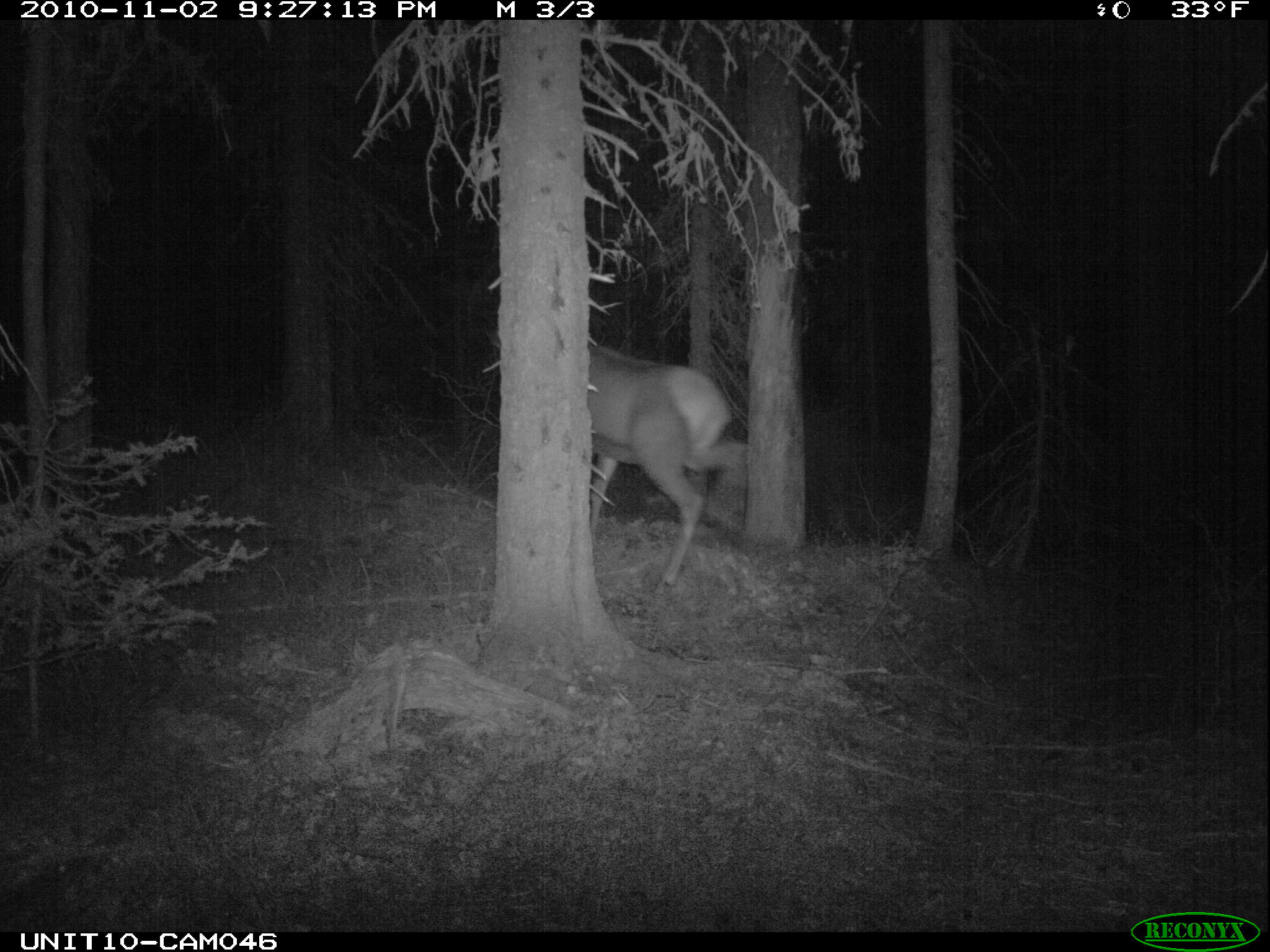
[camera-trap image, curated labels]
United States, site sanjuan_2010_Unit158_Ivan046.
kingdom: Animalia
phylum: Chordata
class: Mammalia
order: Artiodactyla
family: Cervidae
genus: Cervus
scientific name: Cervus elaphus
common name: red deer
Cervus elaphus (red deer).